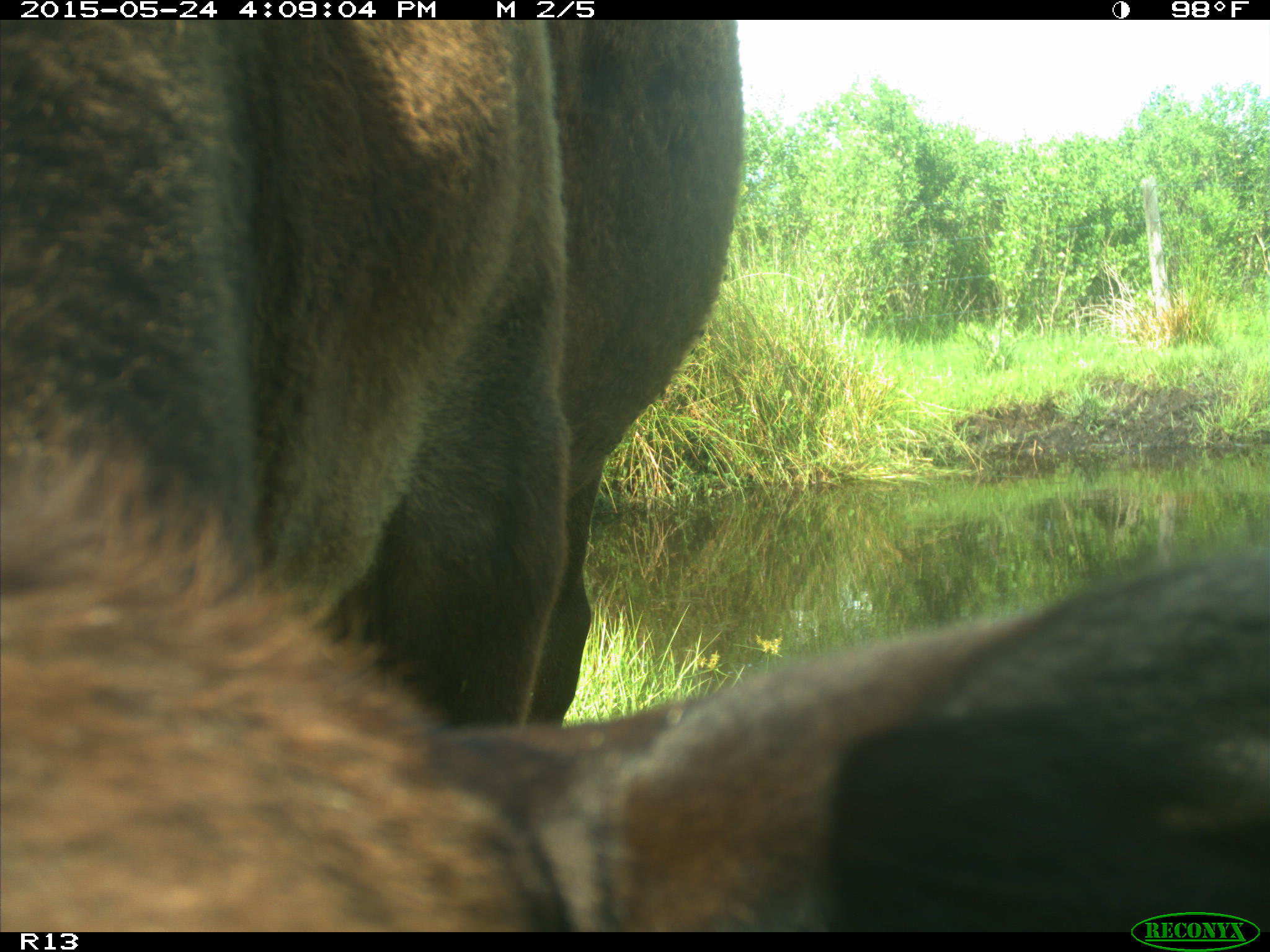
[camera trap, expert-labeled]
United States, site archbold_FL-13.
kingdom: Animalia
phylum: Chordata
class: Mammalia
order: Artiodactyla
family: Bovidae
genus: Bos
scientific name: Bos taurus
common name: domestic cow